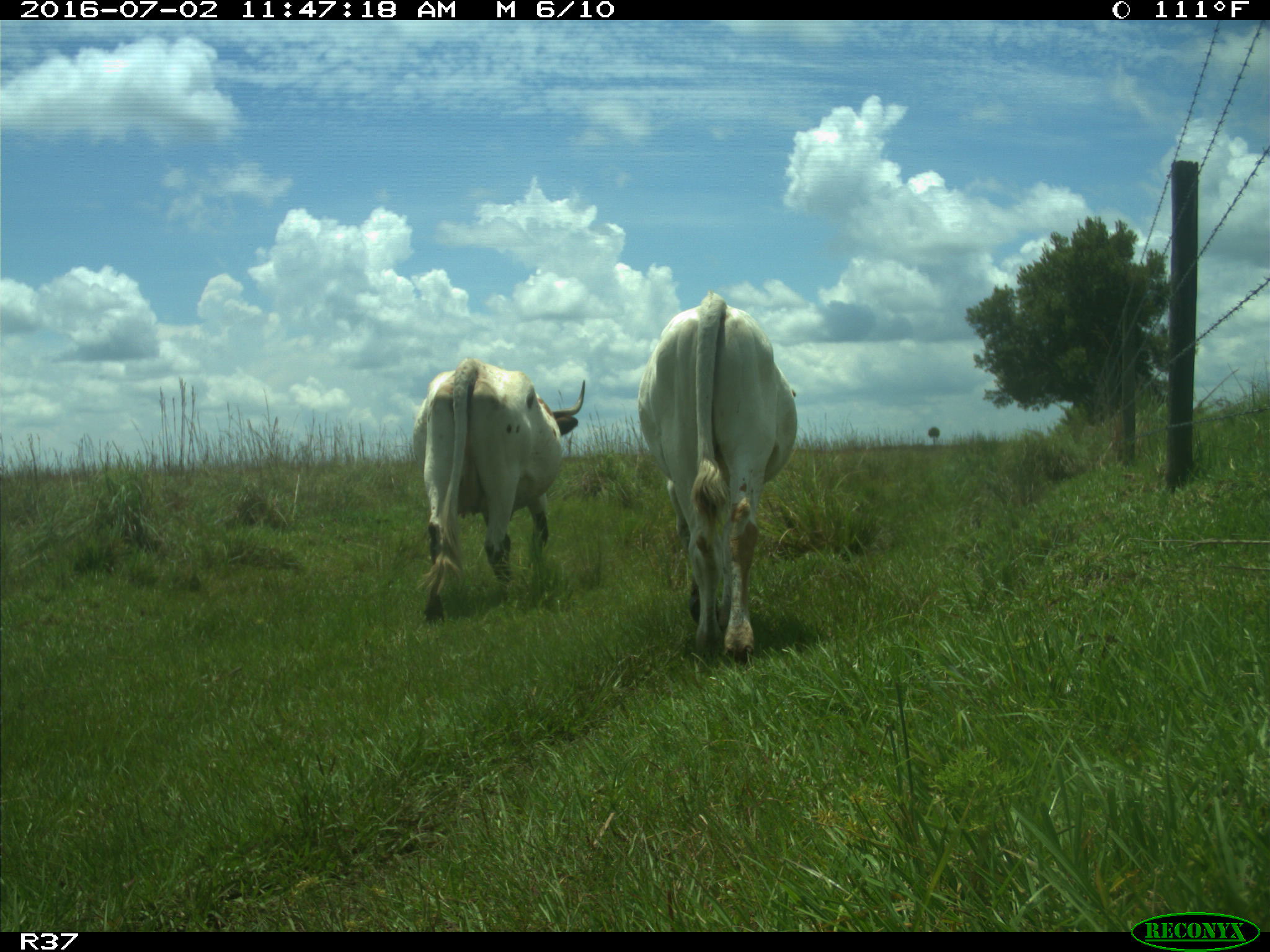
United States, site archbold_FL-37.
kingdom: Animalia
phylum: Chordata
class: Mammalia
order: Artiodactyla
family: Bovidae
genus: Bos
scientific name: Bos taurus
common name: domestic cow